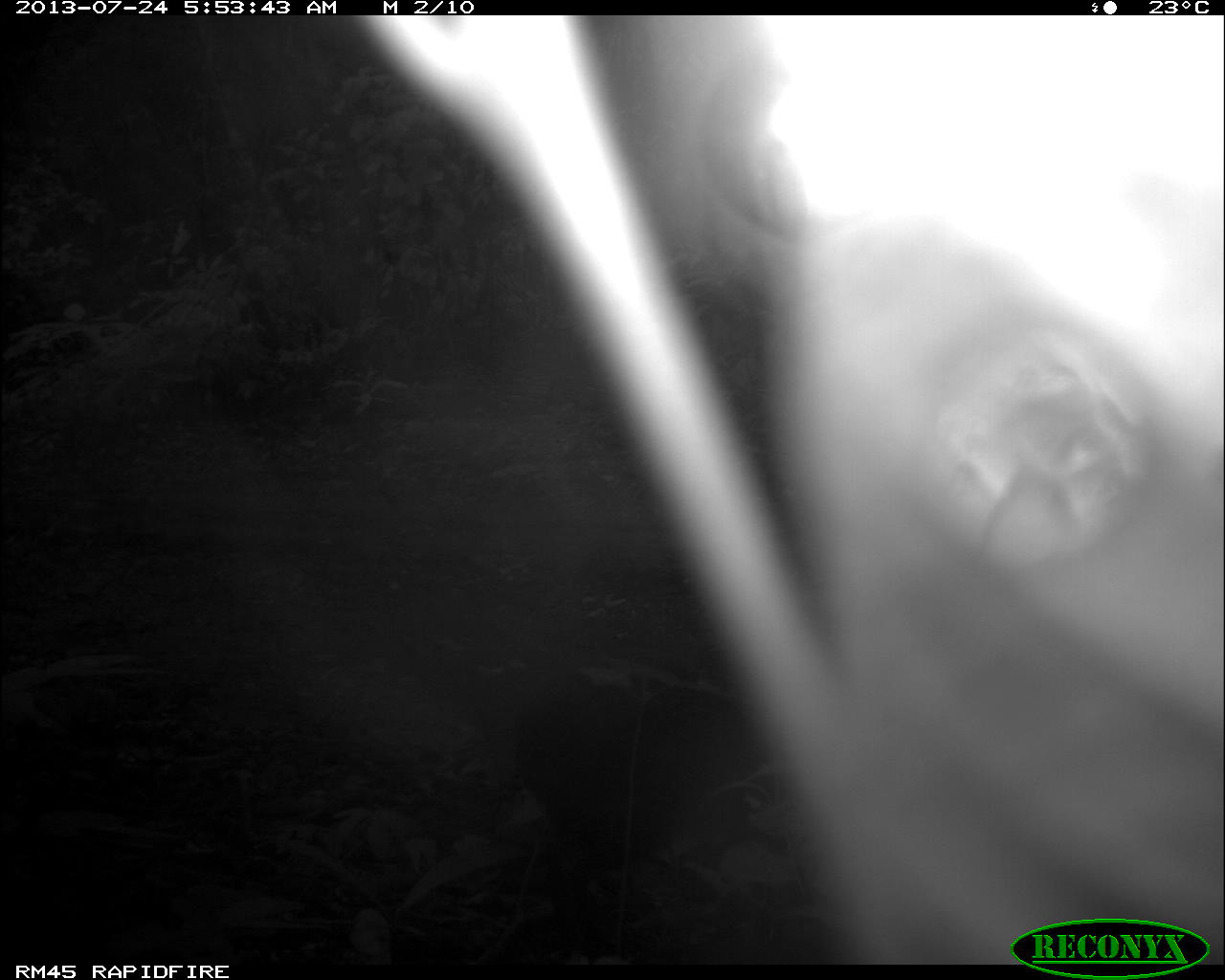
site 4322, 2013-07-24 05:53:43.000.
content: unidentified animal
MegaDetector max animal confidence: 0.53